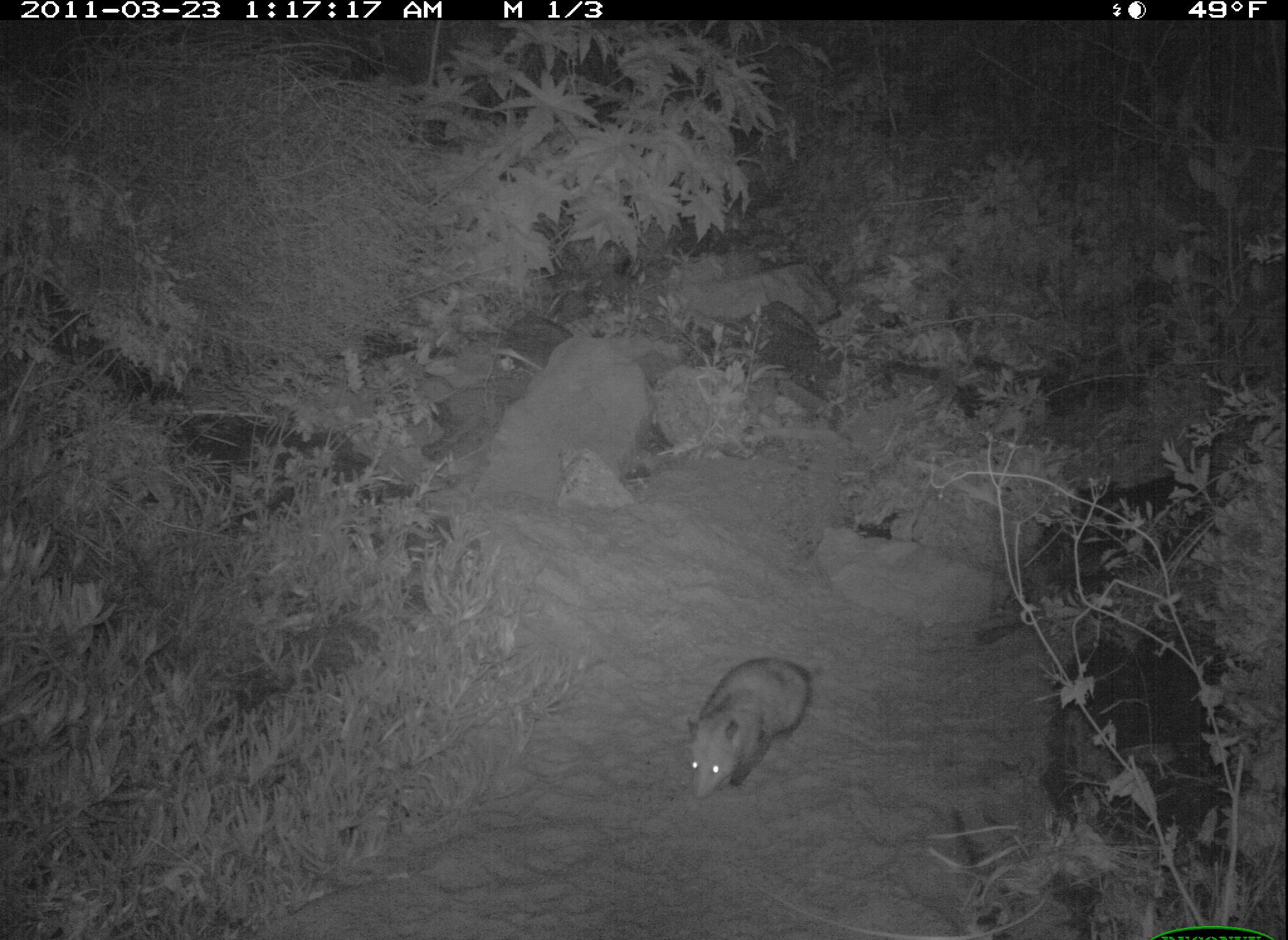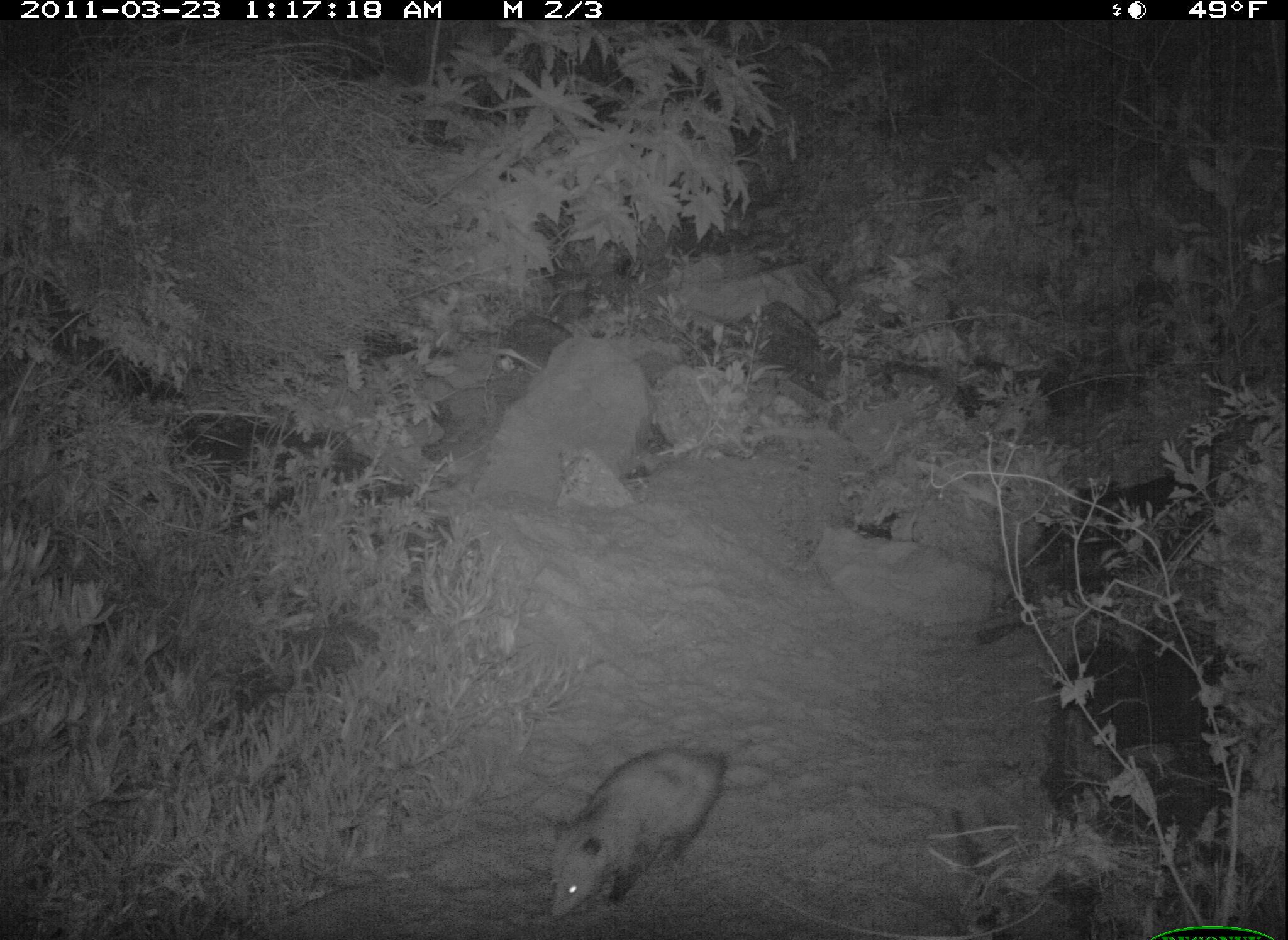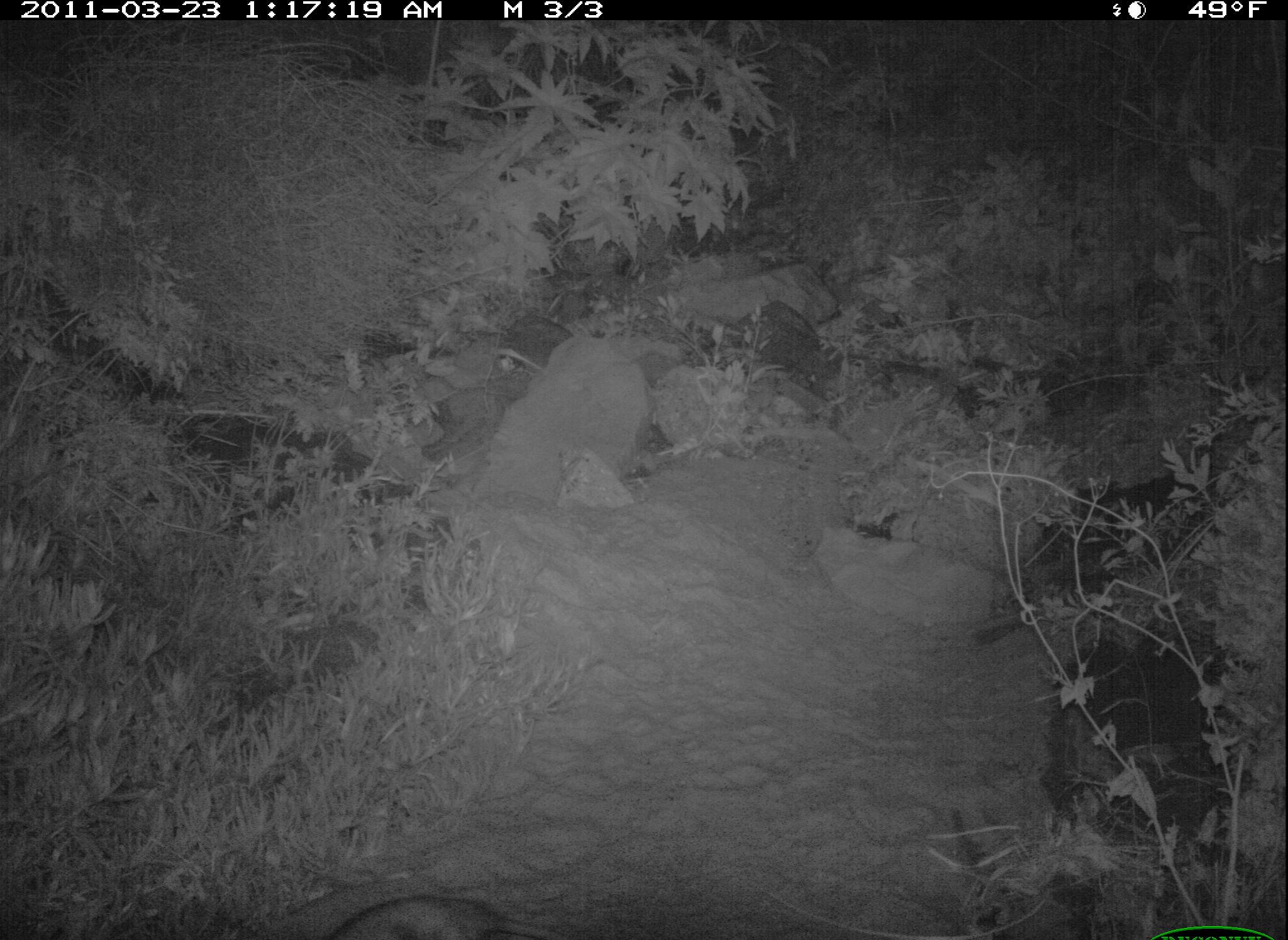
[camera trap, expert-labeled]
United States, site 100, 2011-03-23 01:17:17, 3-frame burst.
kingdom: Animalia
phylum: Chordata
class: Mammalia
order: Didelphimorphia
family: Didelphidae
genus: Didelphis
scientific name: Didelphis virginiana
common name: virginia opossum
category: opossum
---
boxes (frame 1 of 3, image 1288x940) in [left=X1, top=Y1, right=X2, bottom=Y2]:
opossum: [left=678, top=649, right=823, bottom=807]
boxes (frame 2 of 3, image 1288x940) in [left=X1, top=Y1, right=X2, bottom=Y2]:
opossum: [left=536, top=733, right=768, bottom=926]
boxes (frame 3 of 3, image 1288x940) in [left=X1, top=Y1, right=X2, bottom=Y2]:
opossum: [left=308, top=888, right=594, bottom=940]